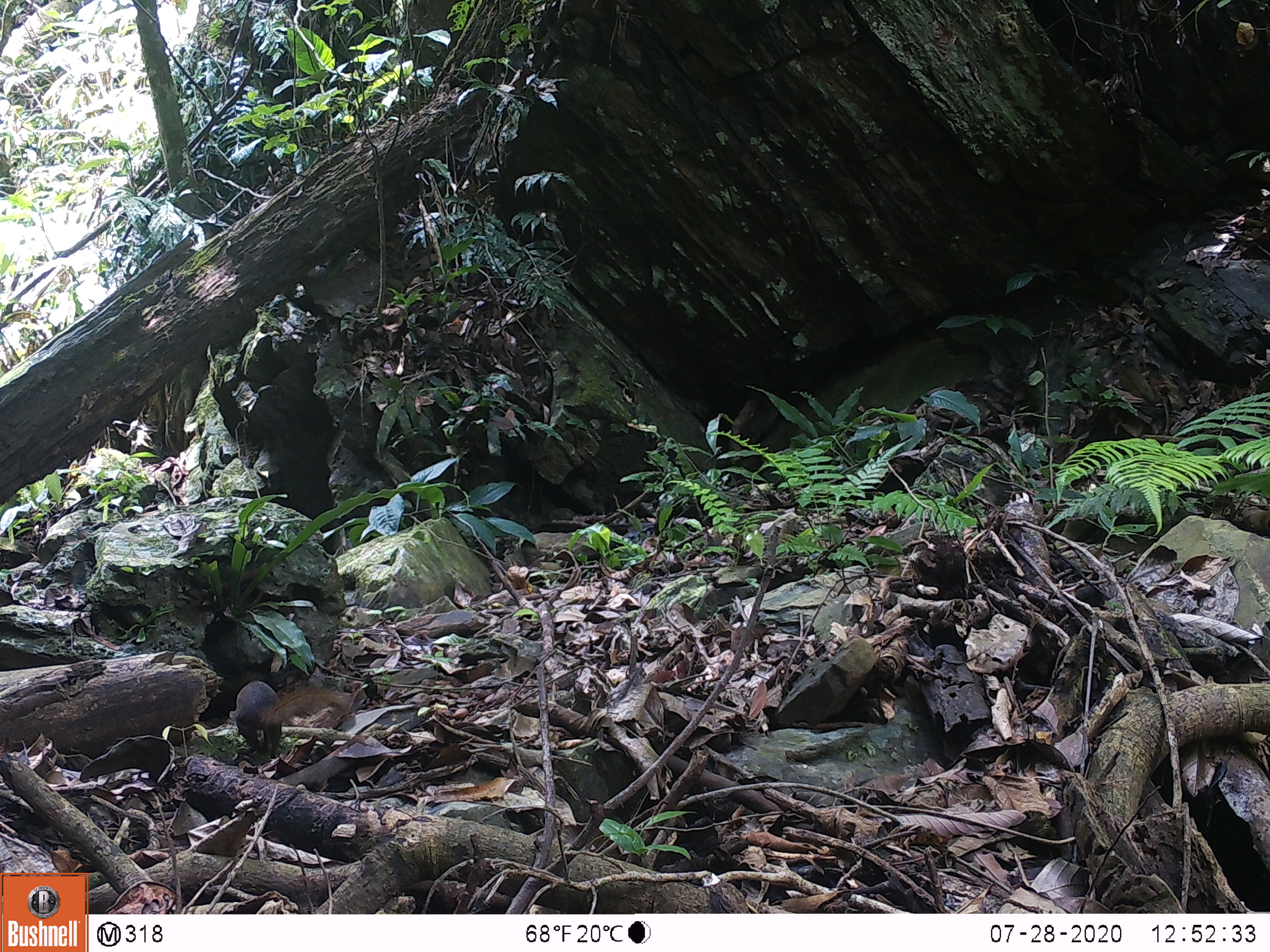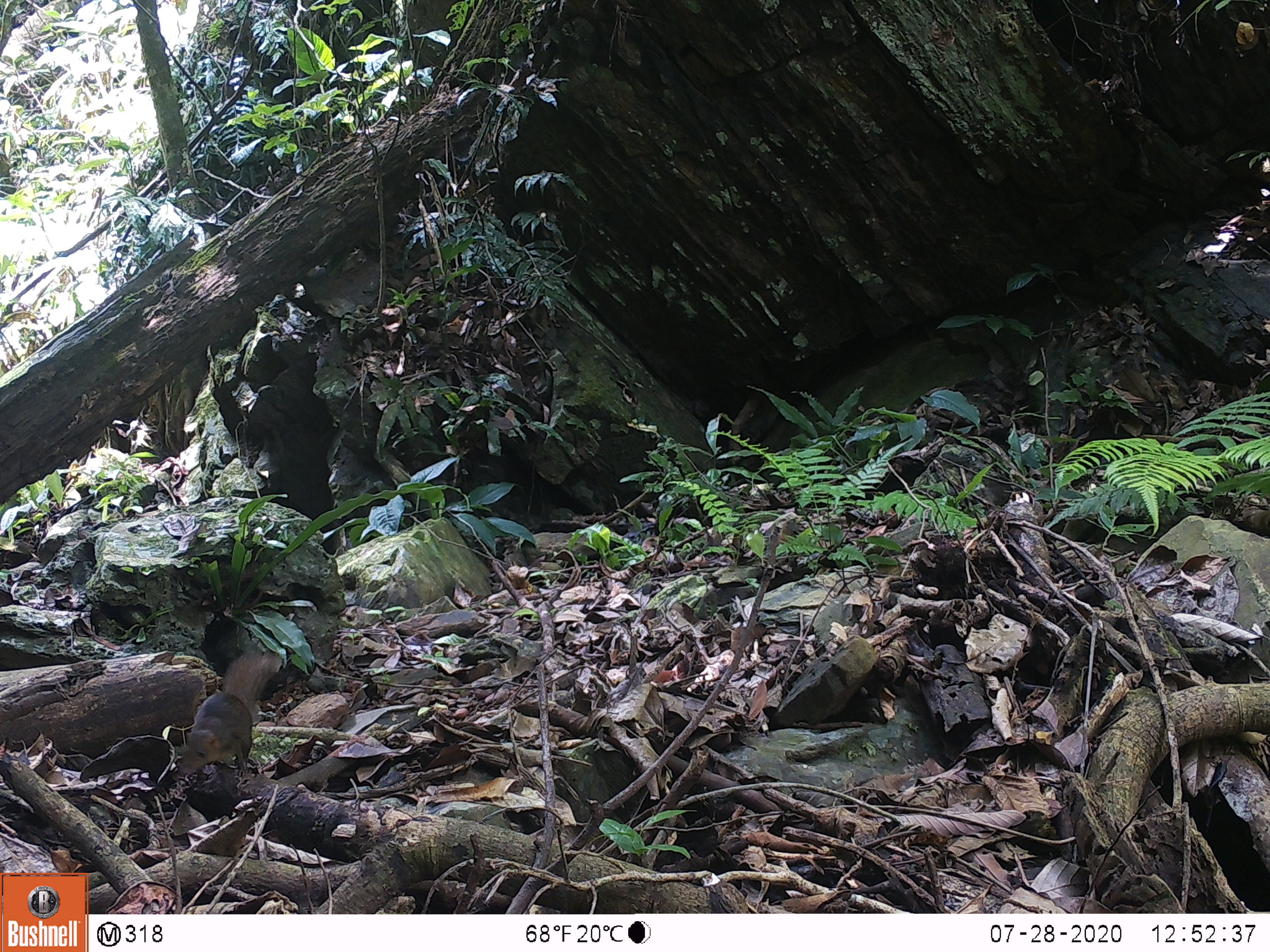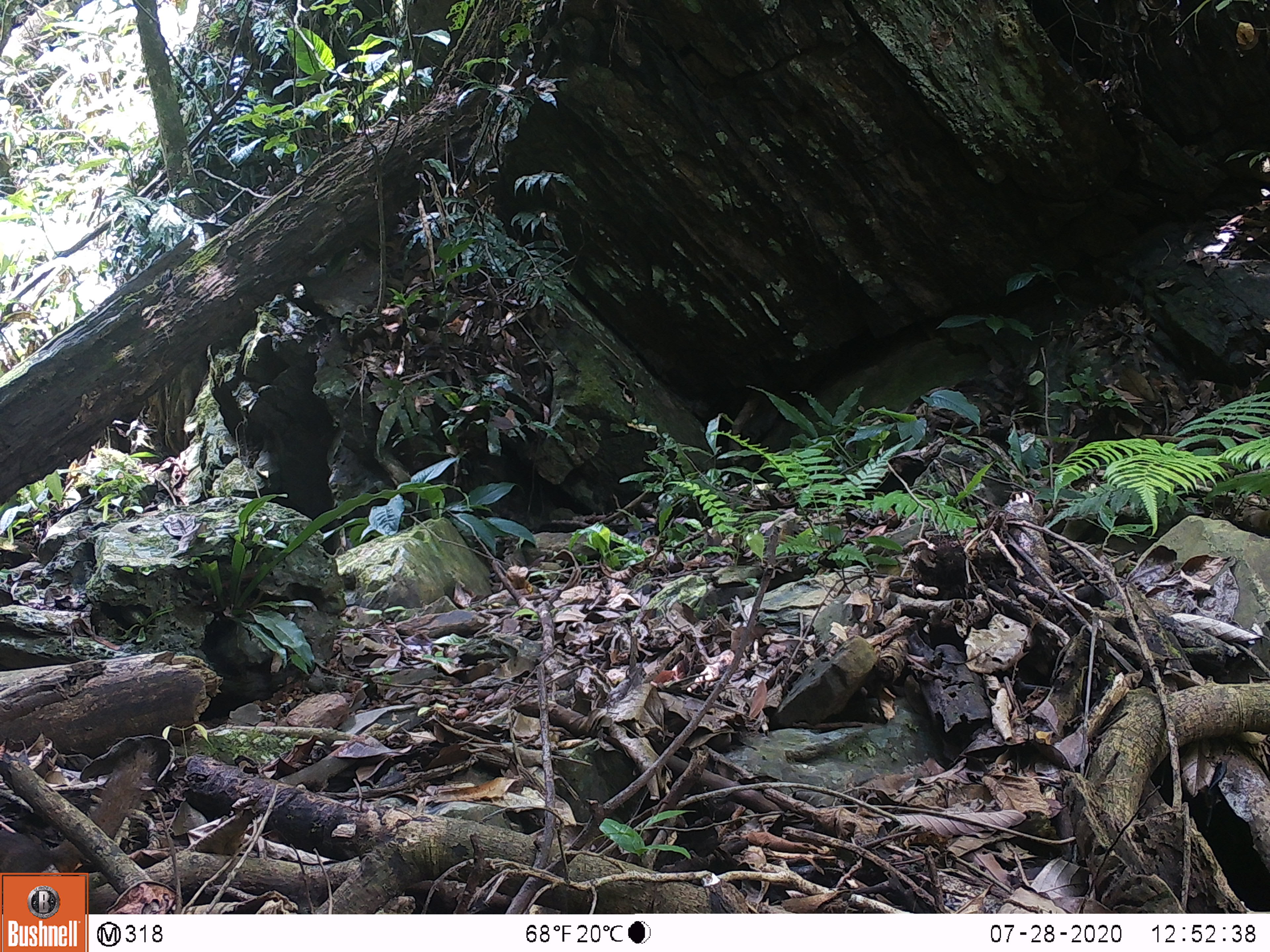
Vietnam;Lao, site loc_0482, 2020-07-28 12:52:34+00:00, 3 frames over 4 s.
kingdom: Animalia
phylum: Chordata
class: Mammalia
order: Scandentia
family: Tupaiidae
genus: Tupaia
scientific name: Tupaia belangeri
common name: northern treeshrew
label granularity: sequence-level